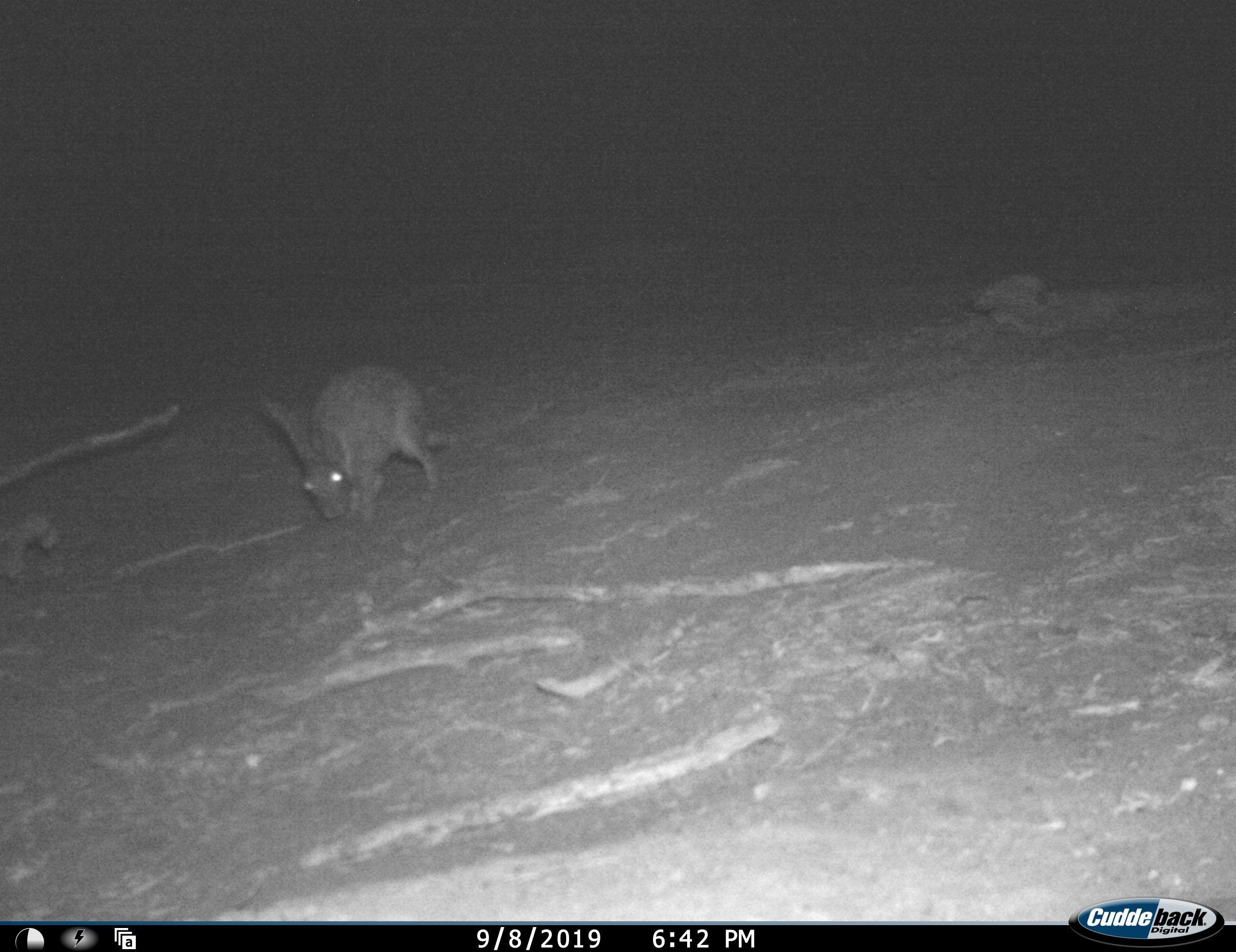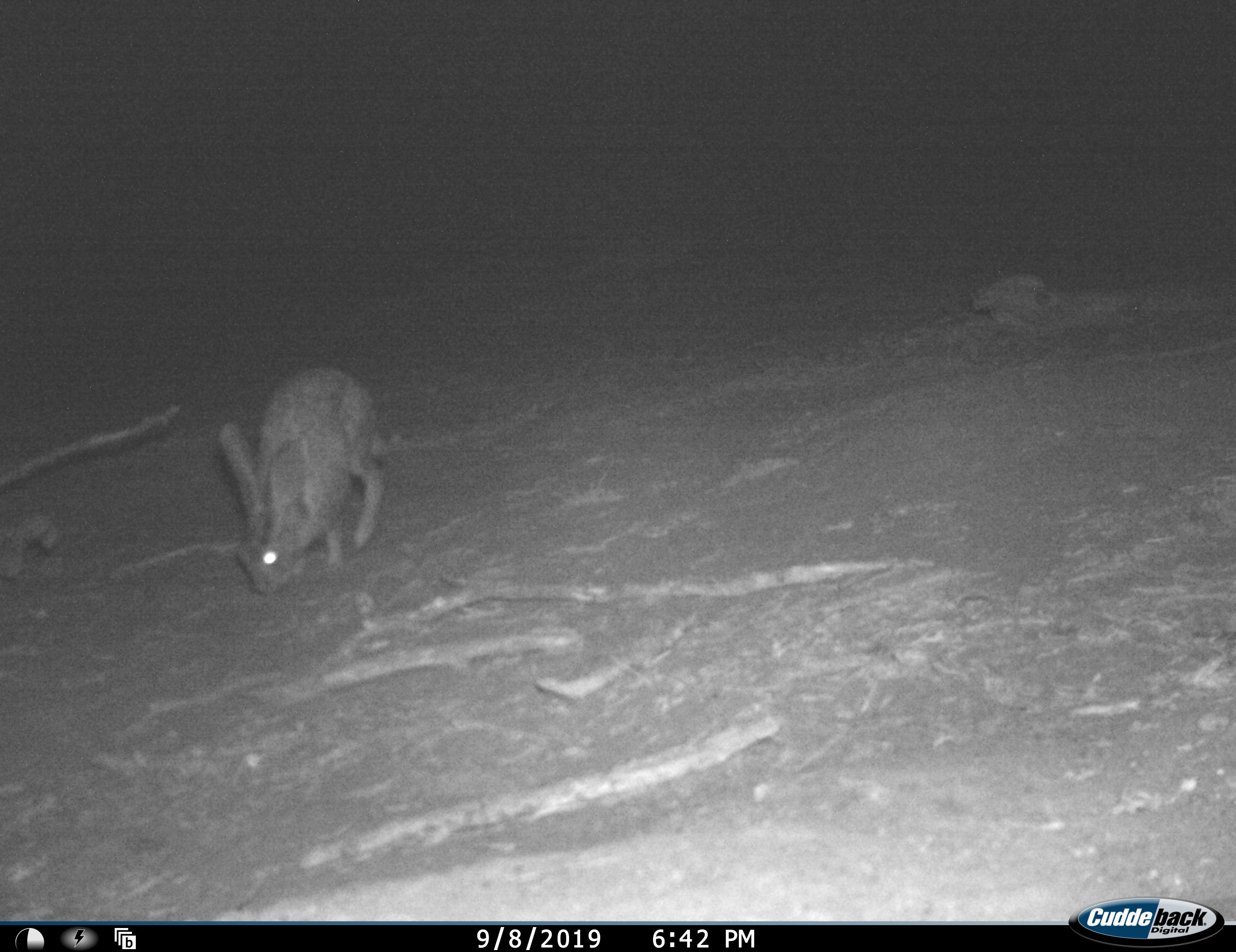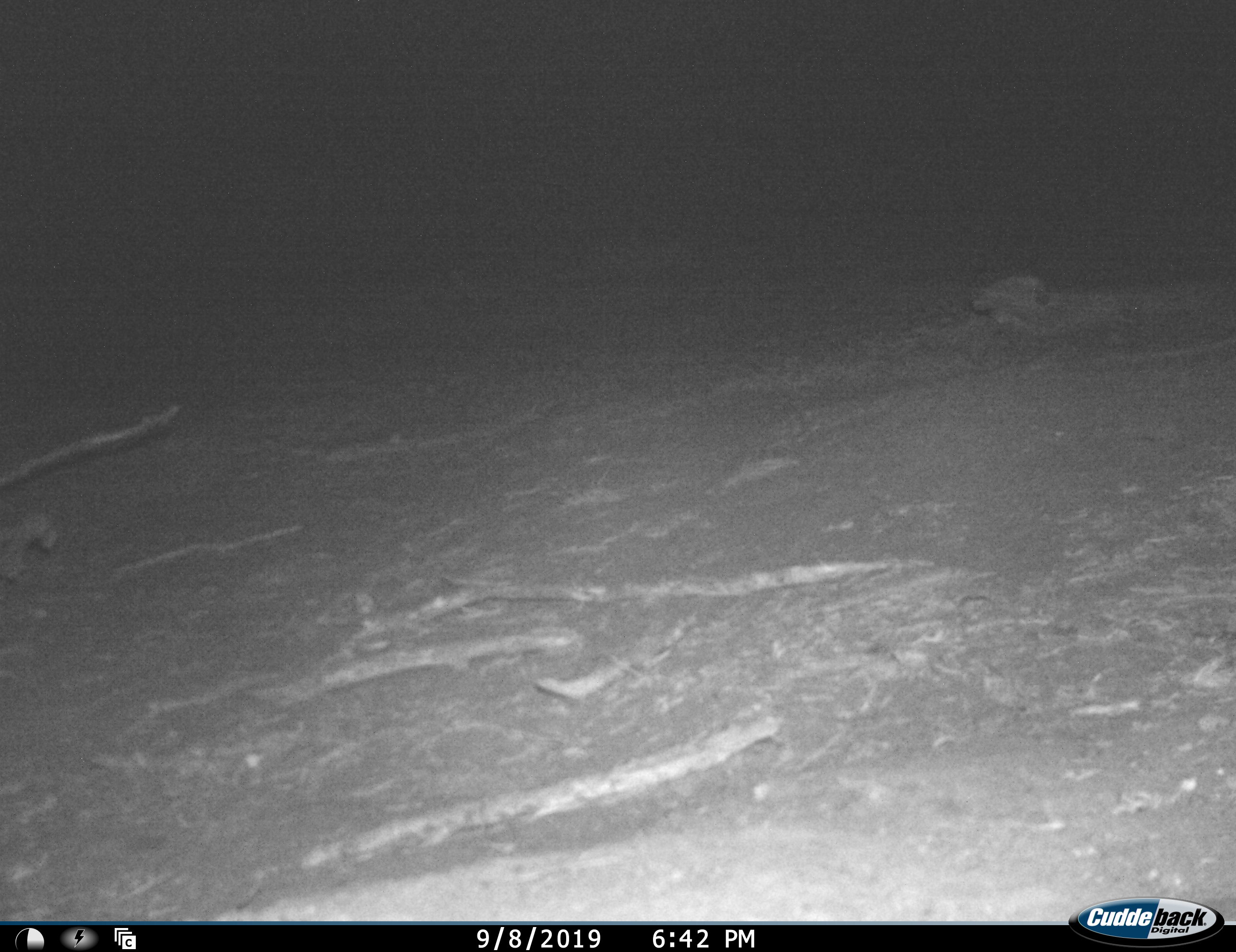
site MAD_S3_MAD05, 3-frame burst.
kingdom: Animalia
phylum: Chordata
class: Mammalia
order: Lagomorpha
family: Leporidae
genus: Lepus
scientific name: Lepus capensis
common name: cape hare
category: harecape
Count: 1.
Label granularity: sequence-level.